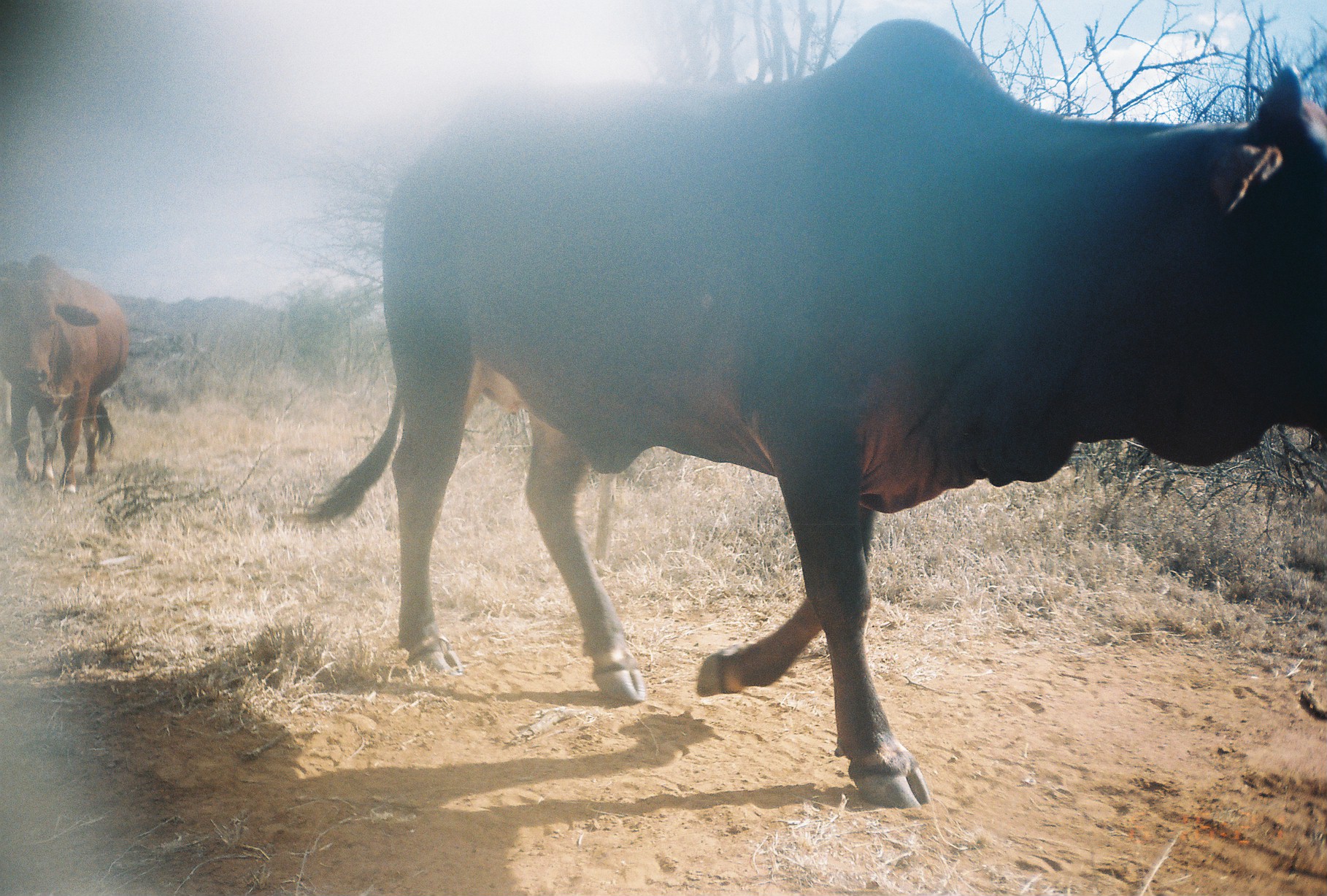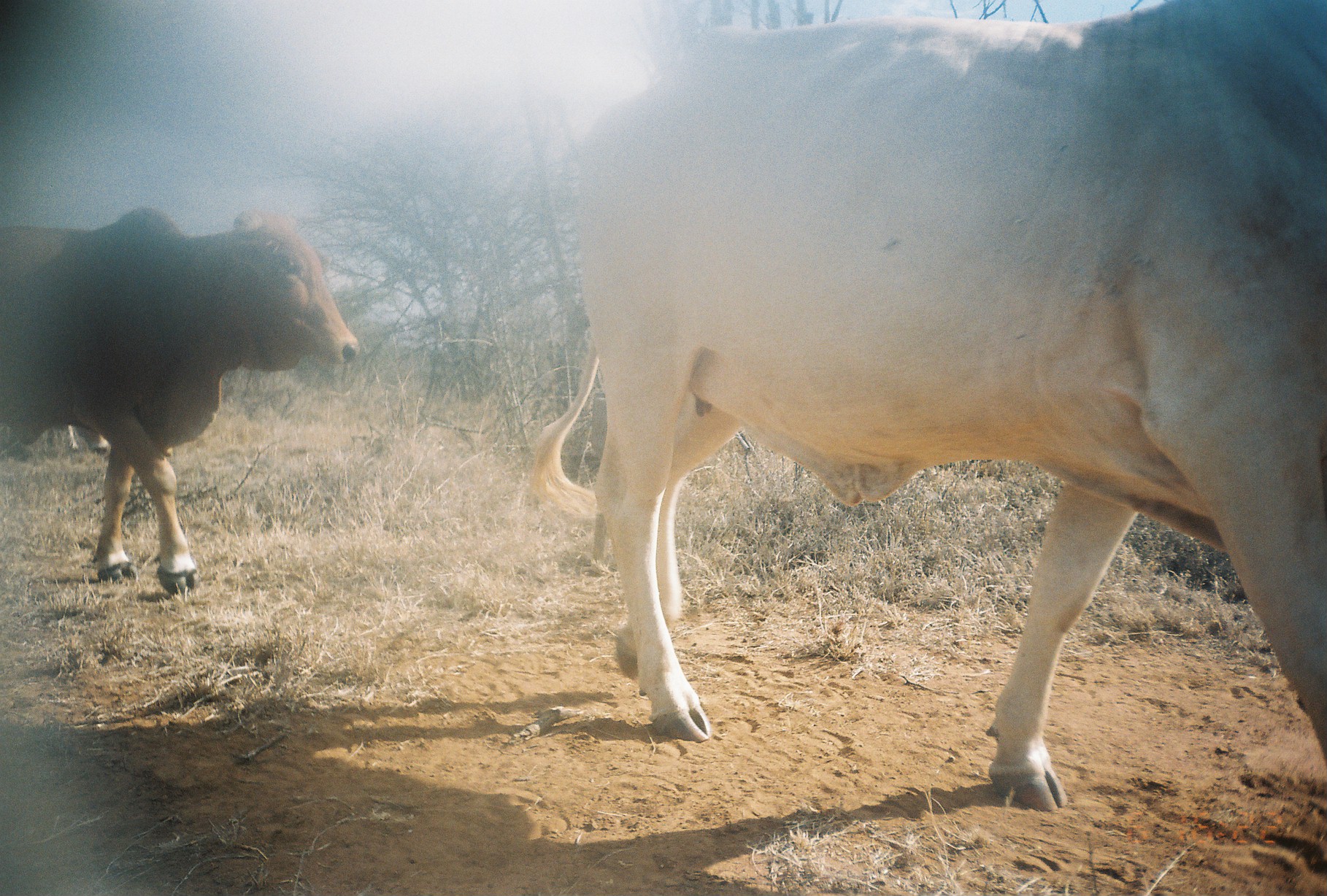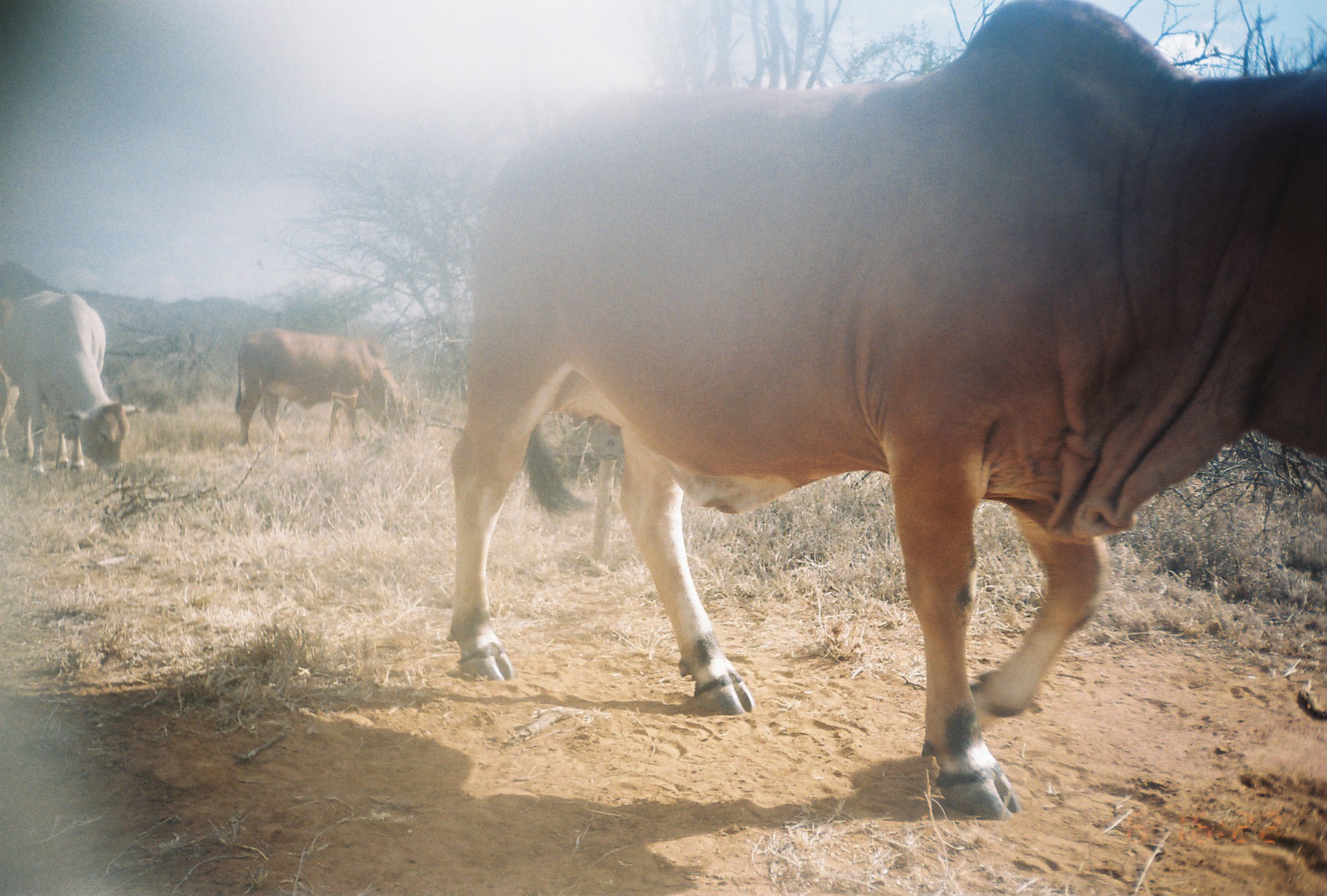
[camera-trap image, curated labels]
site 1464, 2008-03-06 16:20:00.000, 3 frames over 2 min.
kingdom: Animalia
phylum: Chordata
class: Mammalia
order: Artiodactyla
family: Bovidae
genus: Bos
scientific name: Bos taurus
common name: domestic cattle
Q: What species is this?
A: Bos taurus (domestic cattle).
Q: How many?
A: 2.